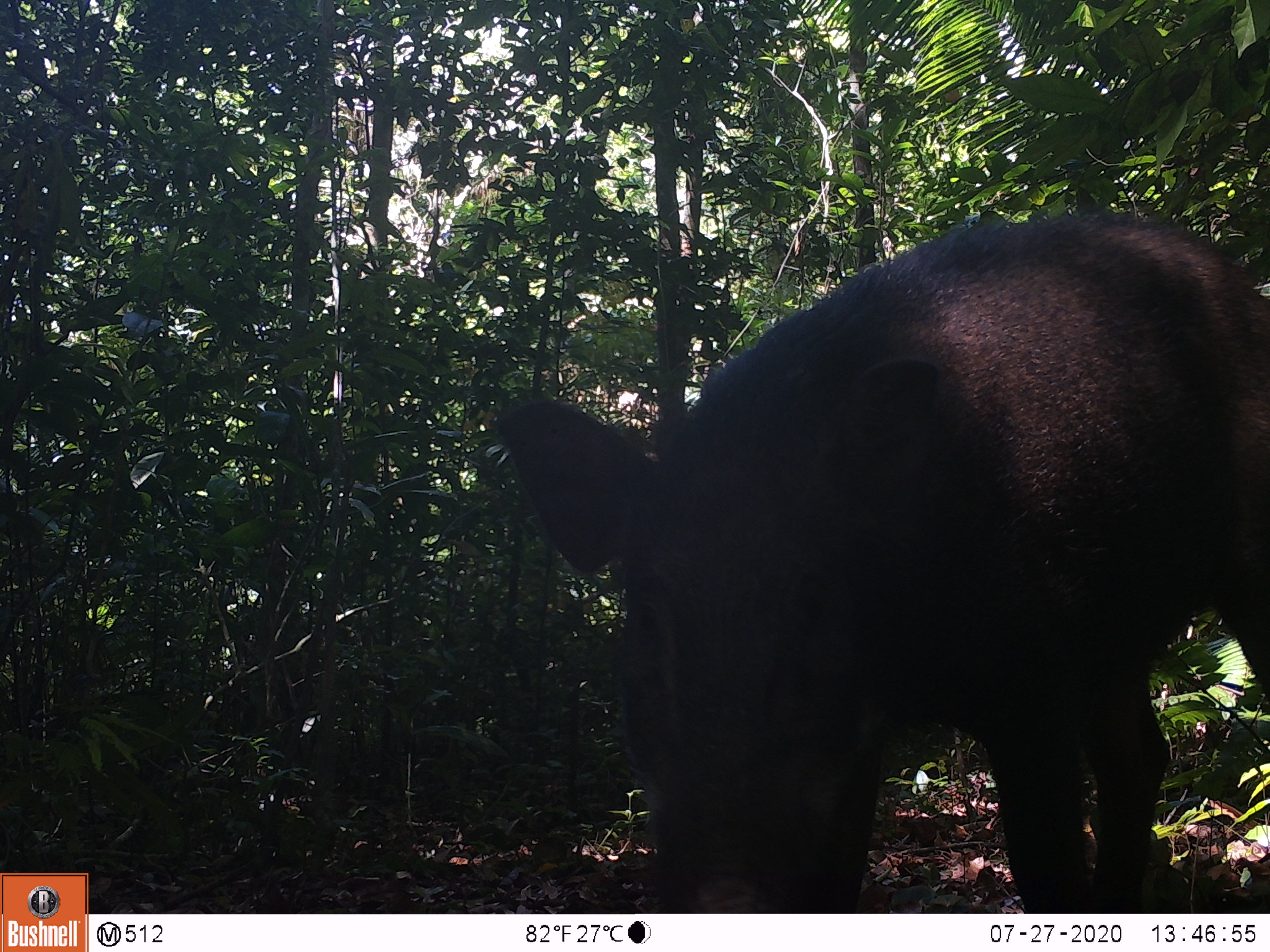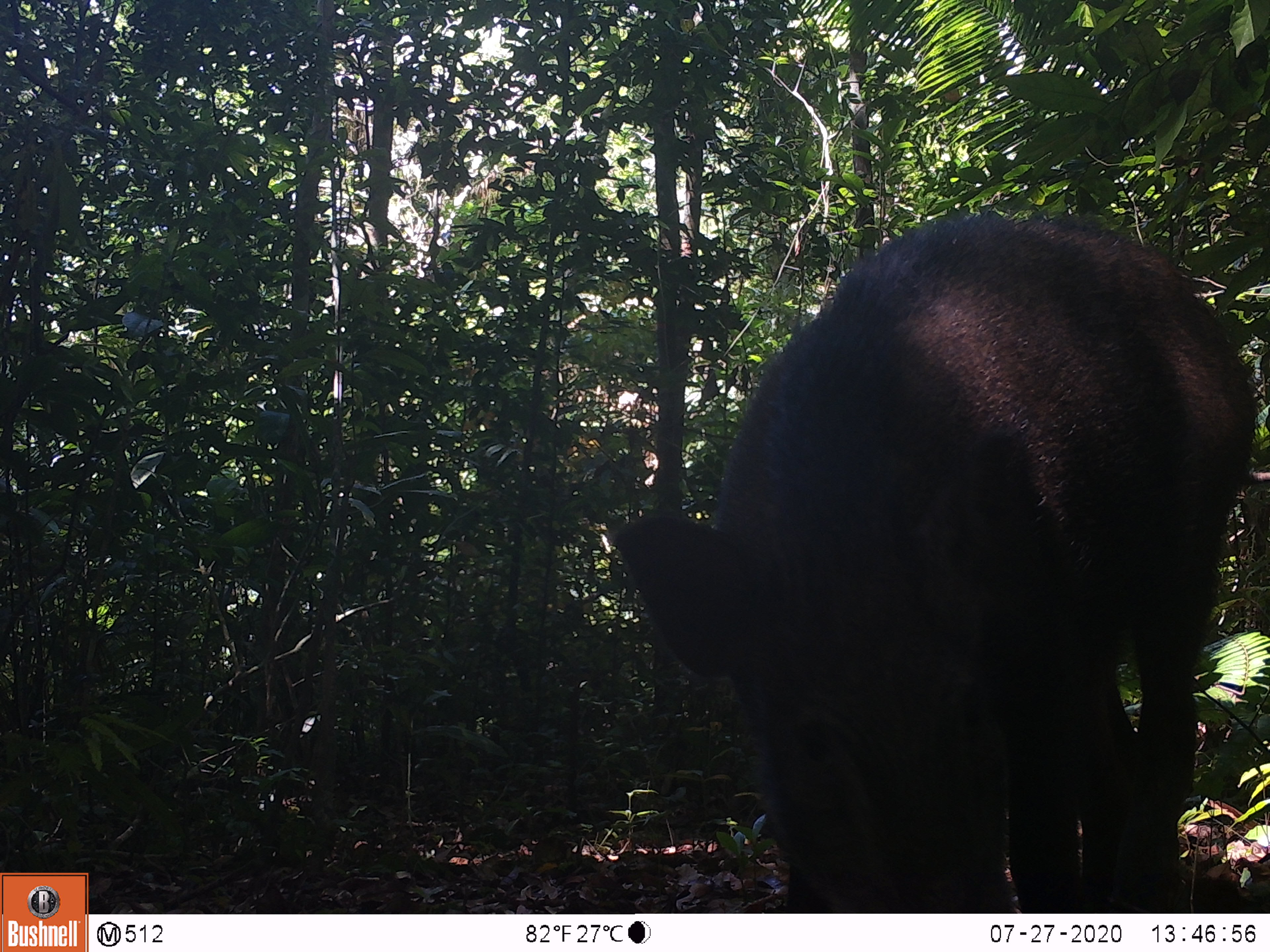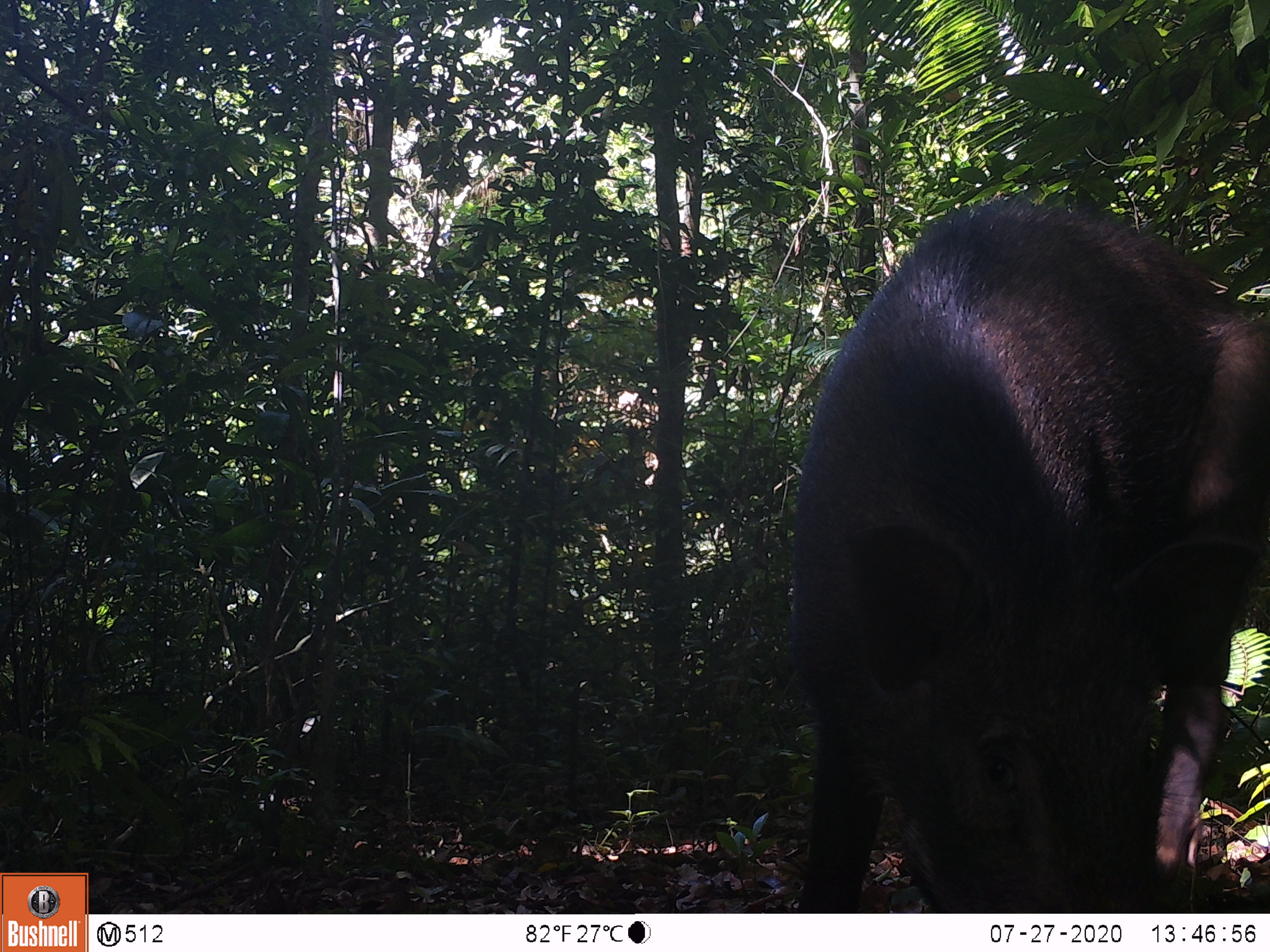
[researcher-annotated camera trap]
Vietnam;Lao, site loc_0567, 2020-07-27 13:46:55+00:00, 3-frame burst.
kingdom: Animalia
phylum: Chordata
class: Mammalia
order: Artiodactyla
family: Suidae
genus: Sus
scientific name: Sus scrofa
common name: eurasian wild pig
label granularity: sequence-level